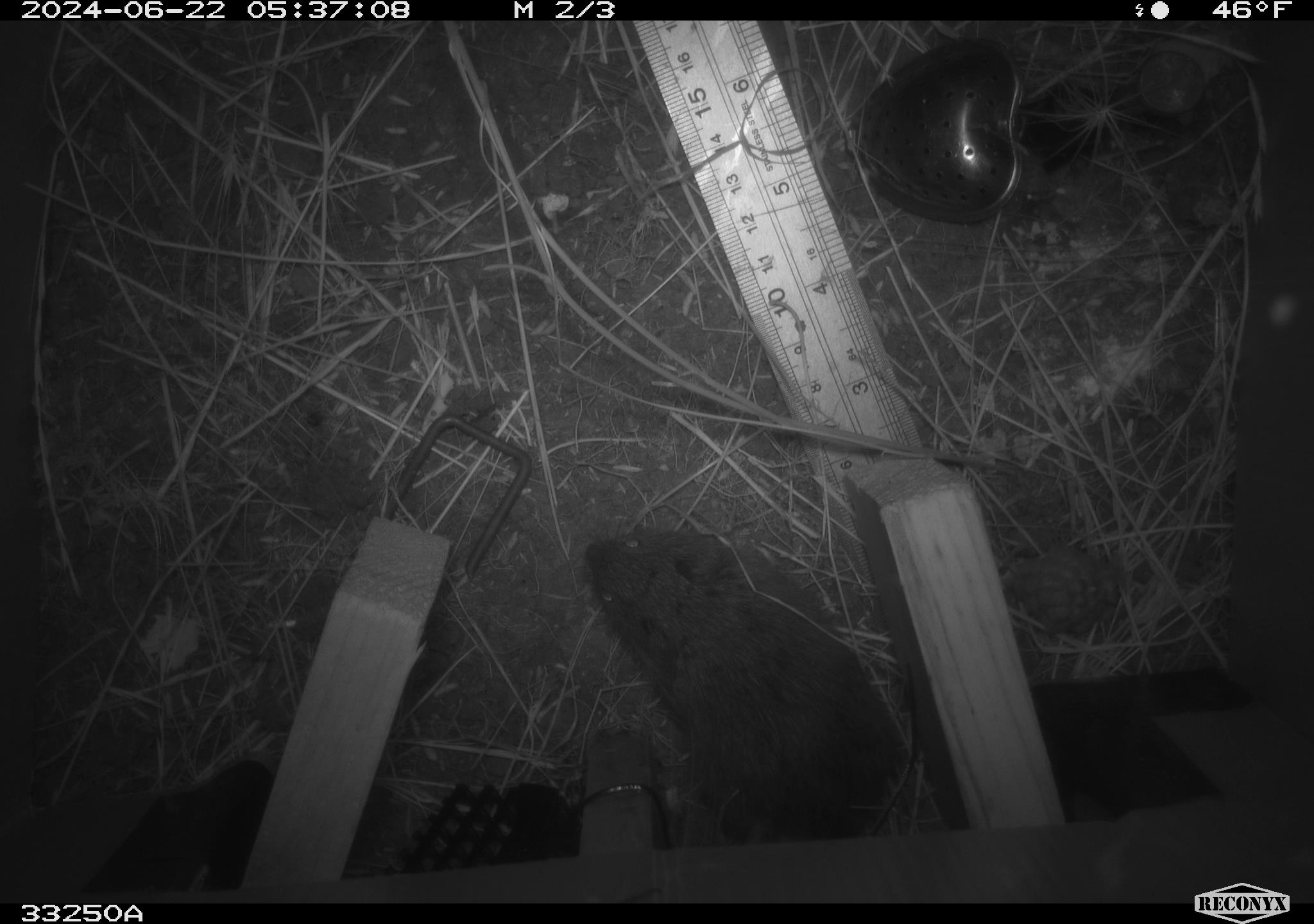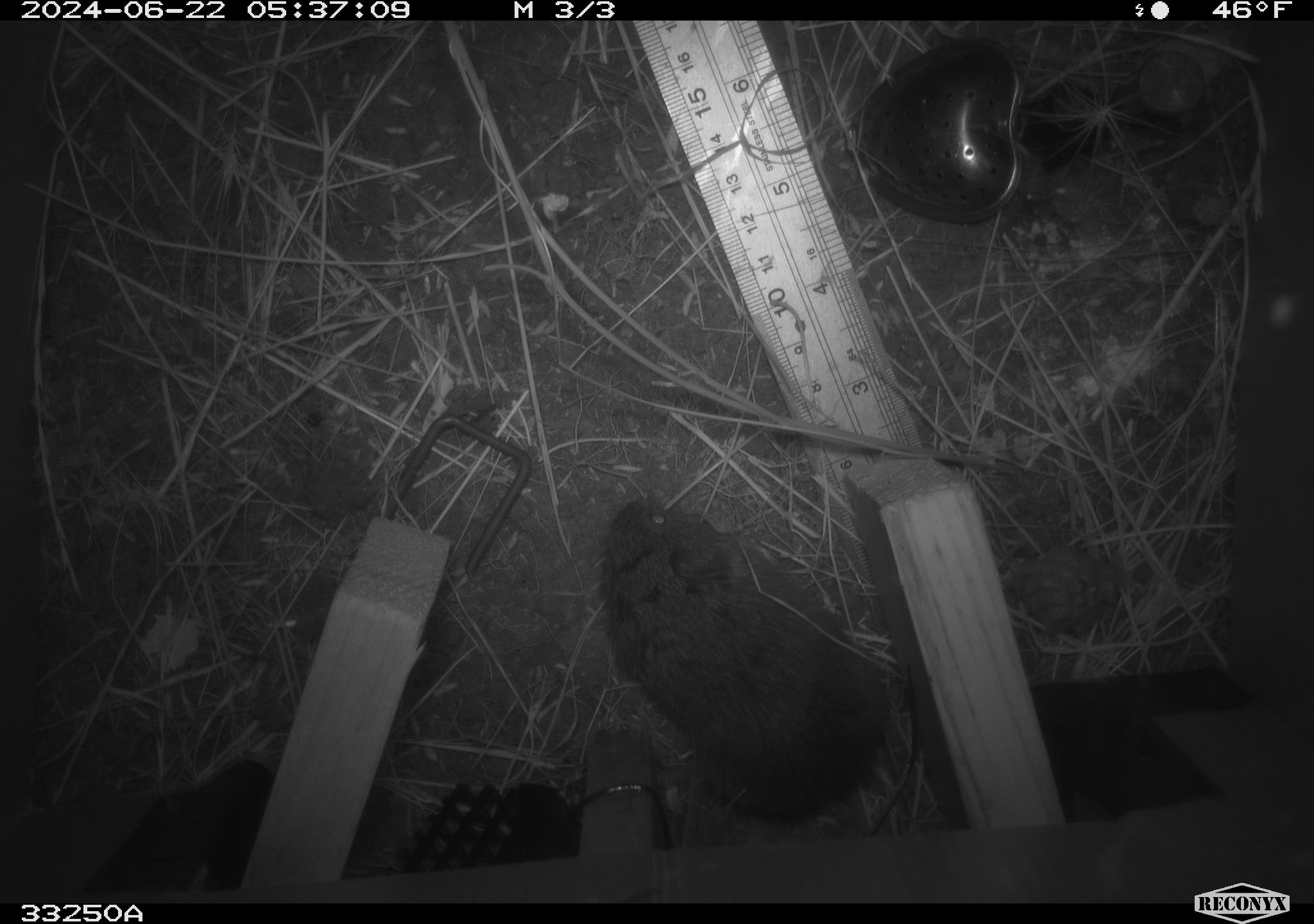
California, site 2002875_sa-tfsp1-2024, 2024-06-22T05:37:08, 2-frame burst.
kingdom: Animalia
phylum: Chordata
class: Mammalia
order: Rodentia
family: Cricetidae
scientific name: Arvicolinae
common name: voles, lemmings, and muskrats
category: arvicolinae subfamily